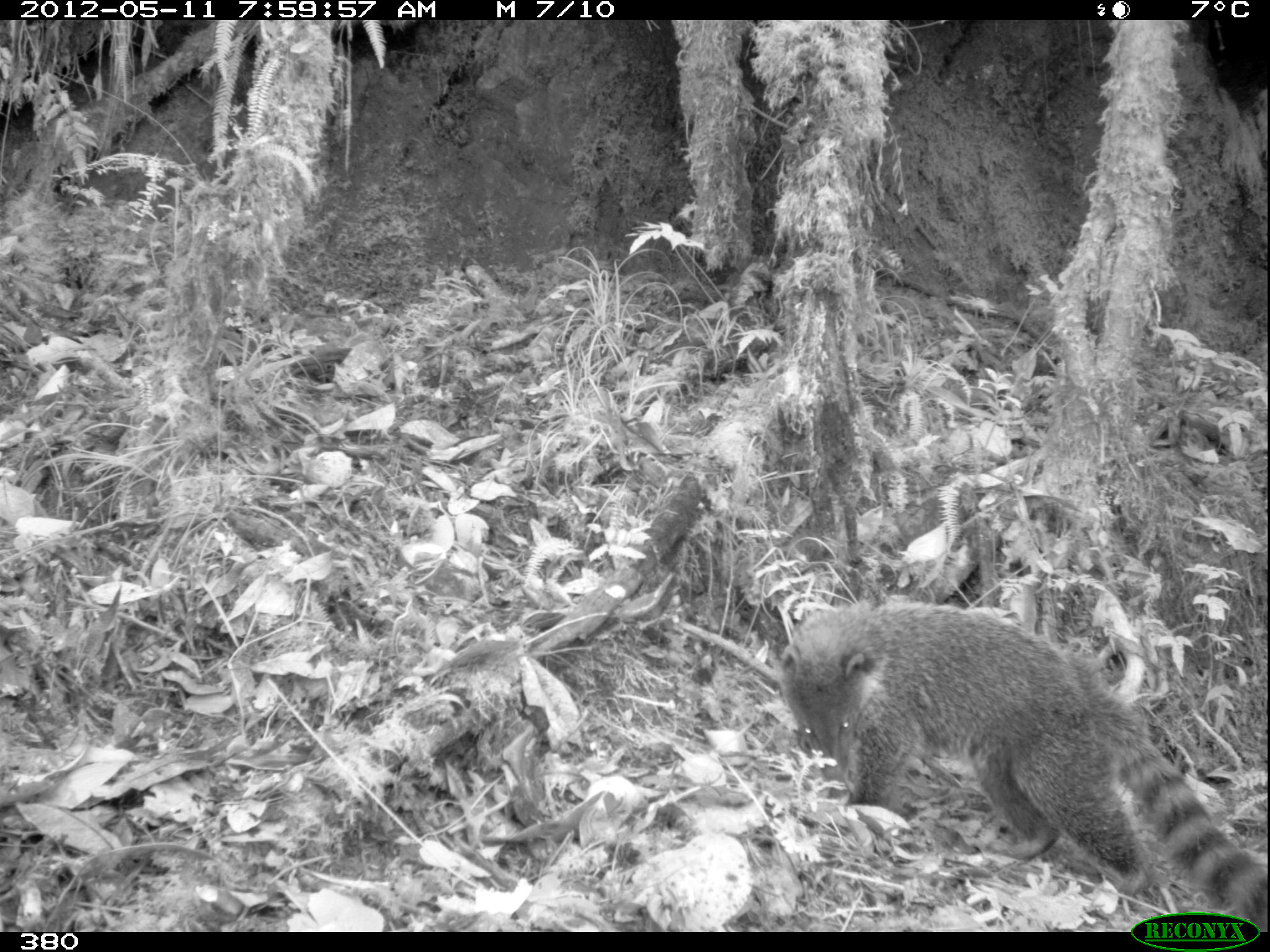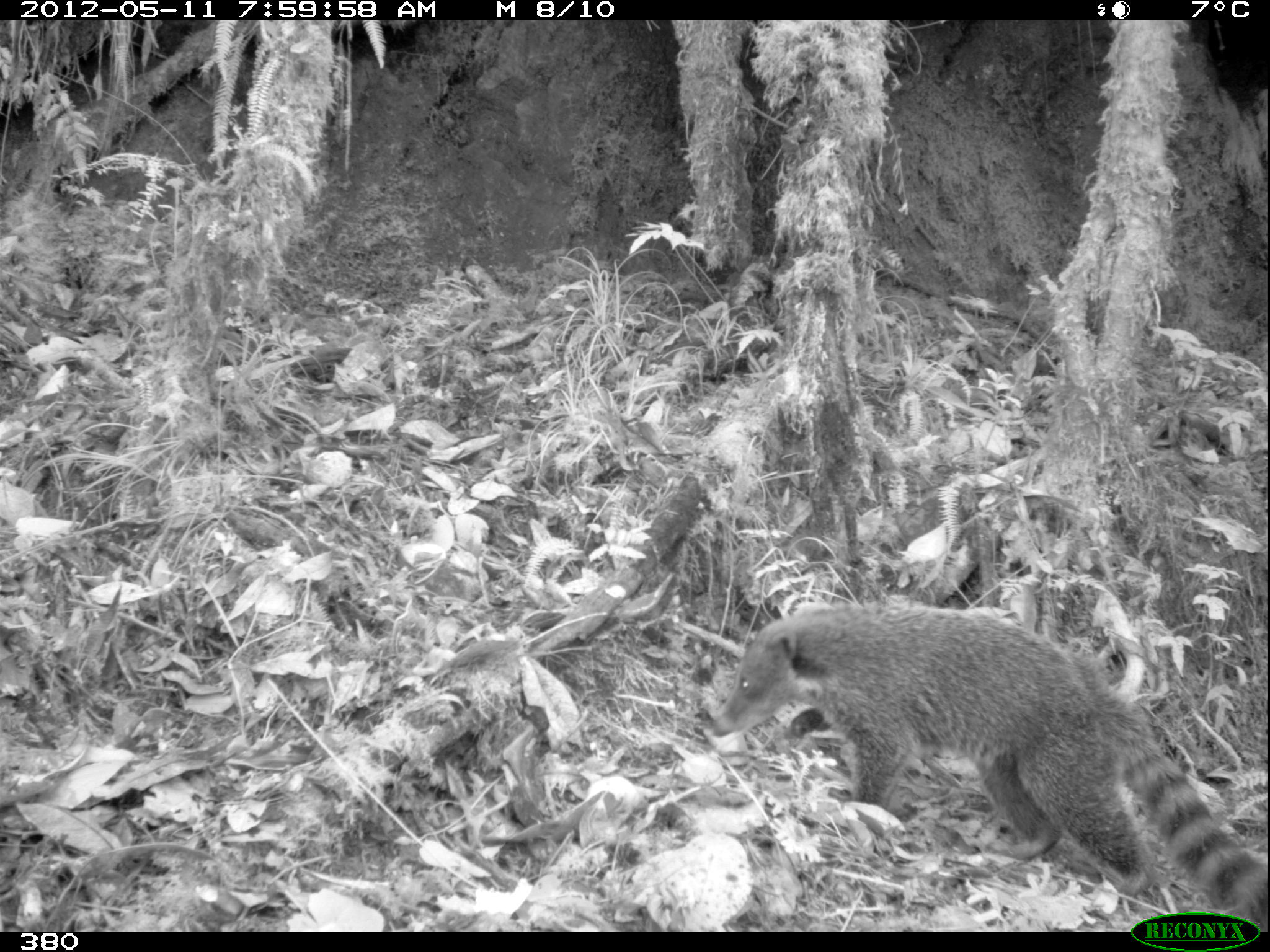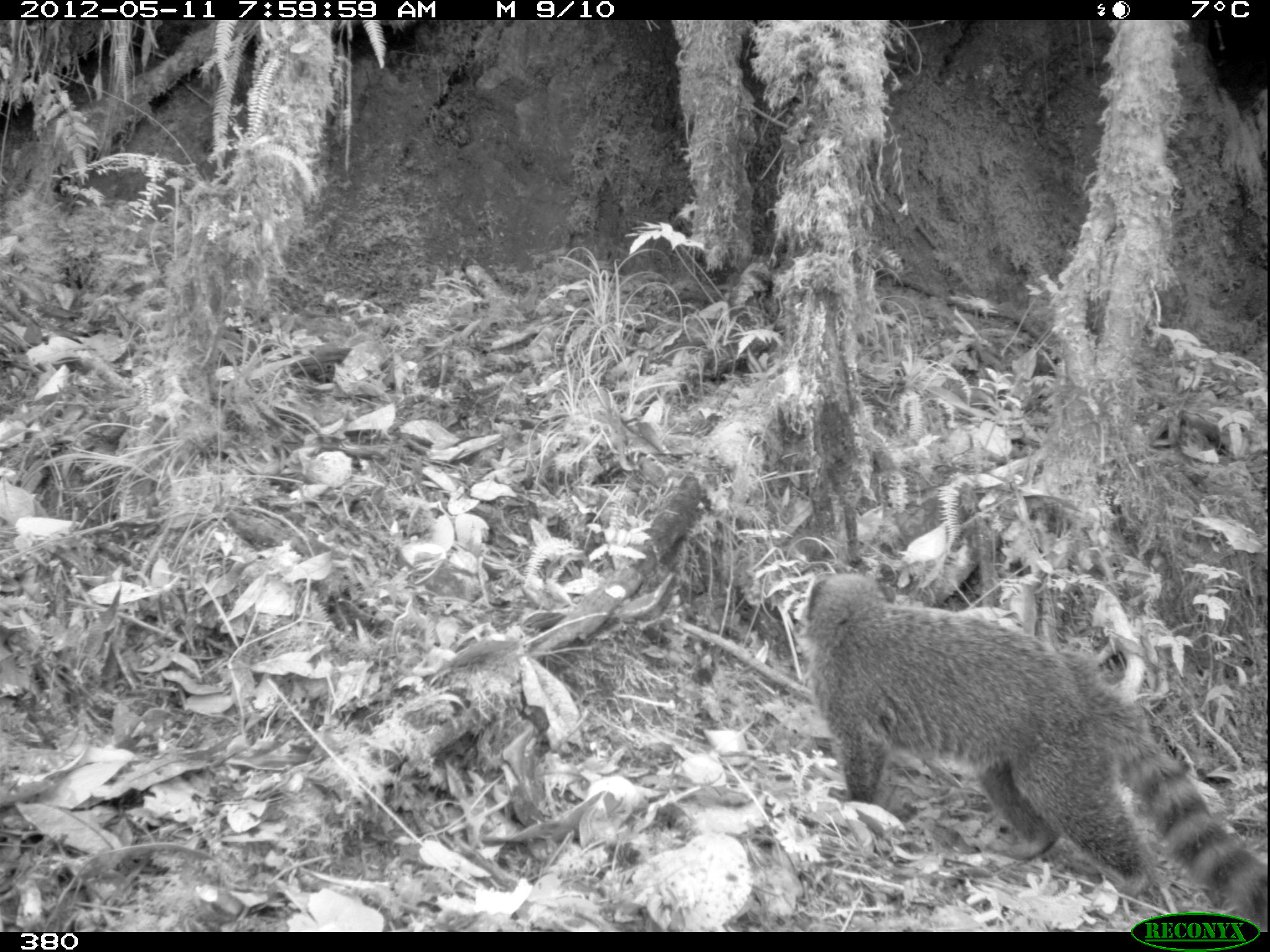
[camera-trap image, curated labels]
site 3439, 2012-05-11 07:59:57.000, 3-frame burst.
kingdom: Animalia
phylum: Chordata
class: Mammalia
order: Carnivora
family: Procyonidae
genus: Nasua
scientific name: Nasua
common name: coatis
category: unknown coati